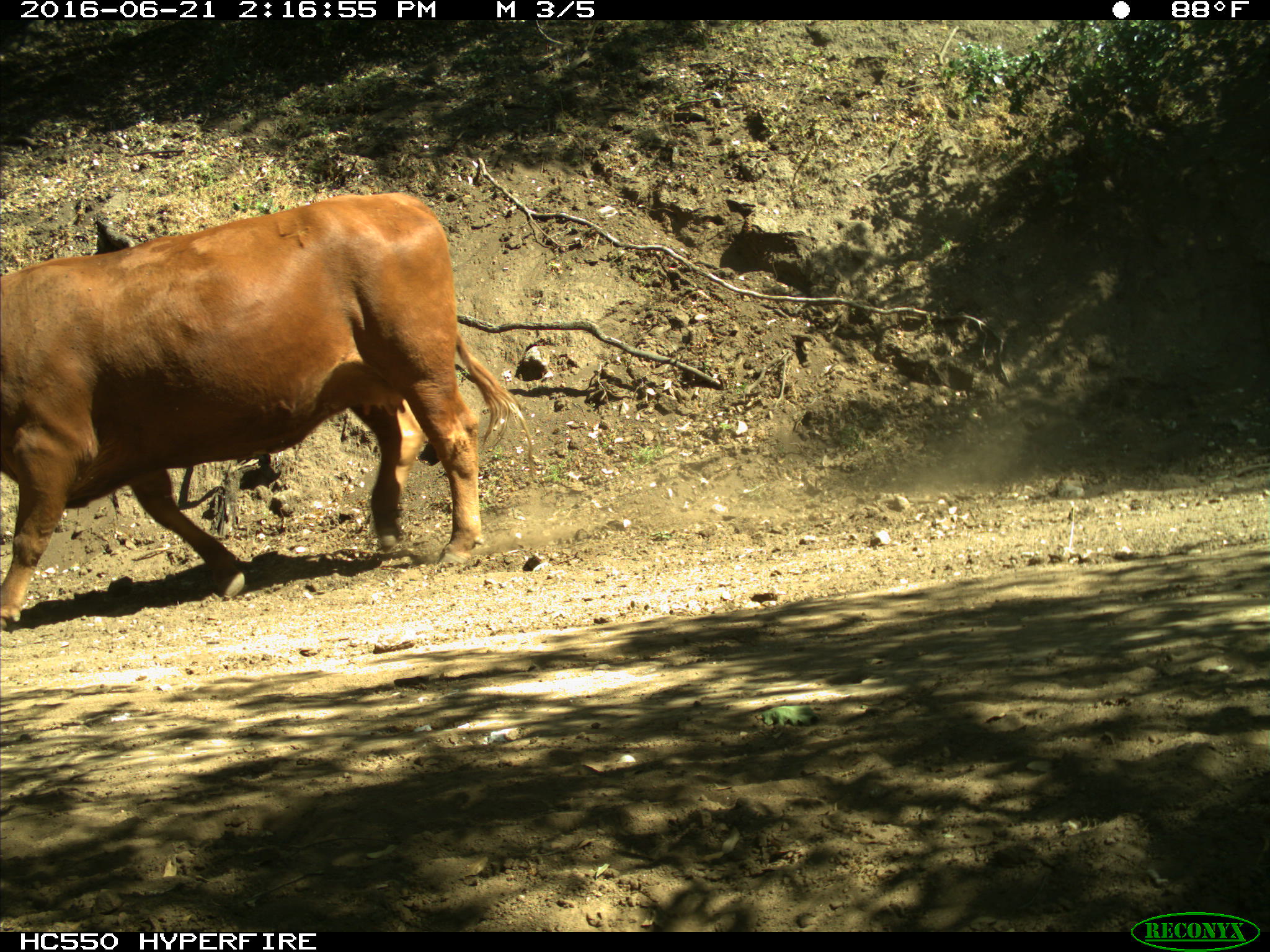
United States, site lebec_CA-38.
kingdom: Animalia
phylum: Chordata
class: Mammalia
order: Artiodactyla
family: Bovidae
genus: Bos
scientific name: Bos taurus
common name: domestic cow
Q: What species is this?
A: Bos taurus (domestic cow).